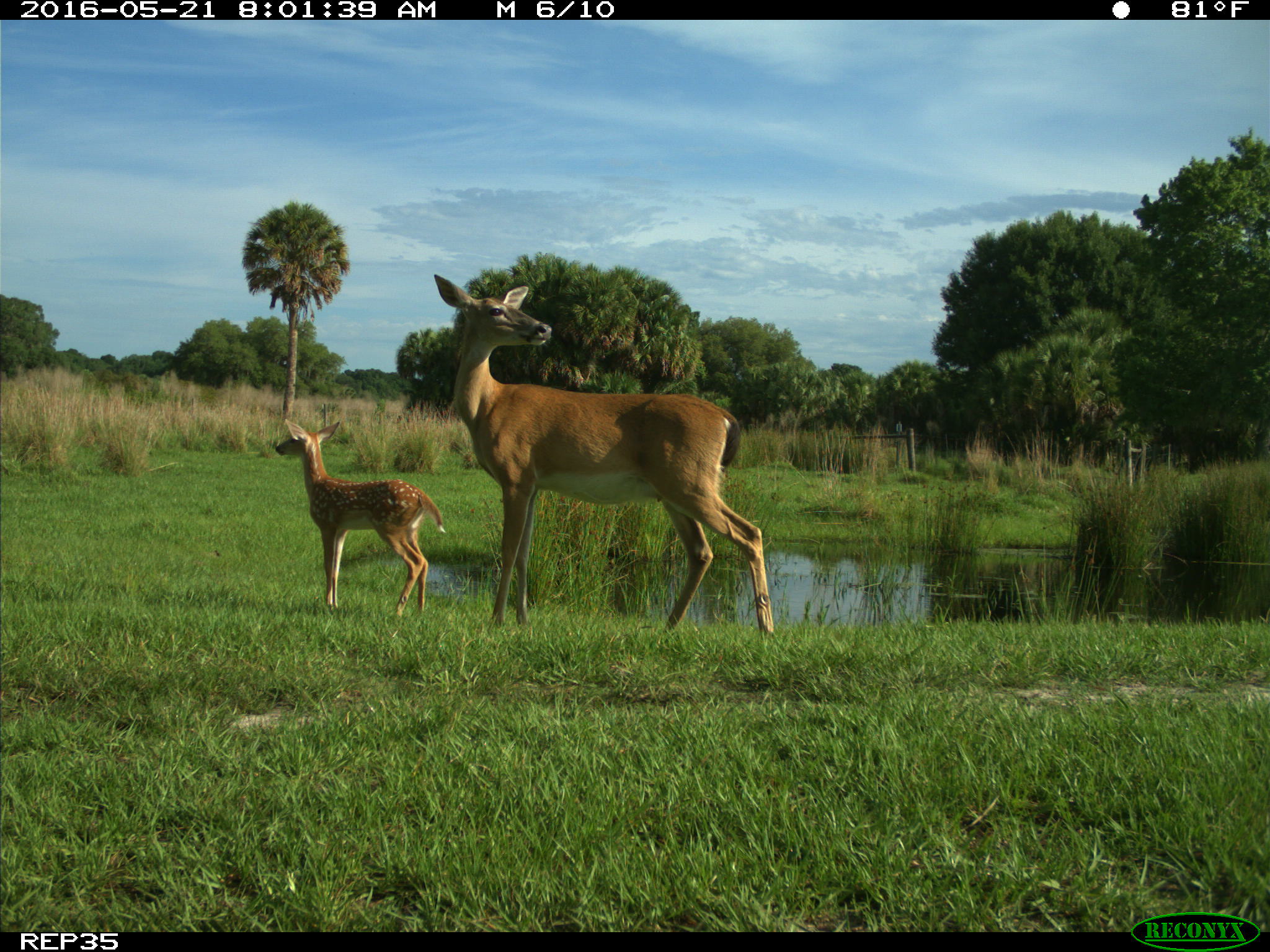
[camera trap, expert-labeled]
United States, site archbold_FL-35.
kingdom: Animalia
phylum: Chordata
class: Mammalia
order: Artiodactyla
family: Cervidae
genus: Odocoileus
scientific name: Odocoileus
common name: deer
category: unidentified deer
Unidentified deer (deer) (Odocoileus).